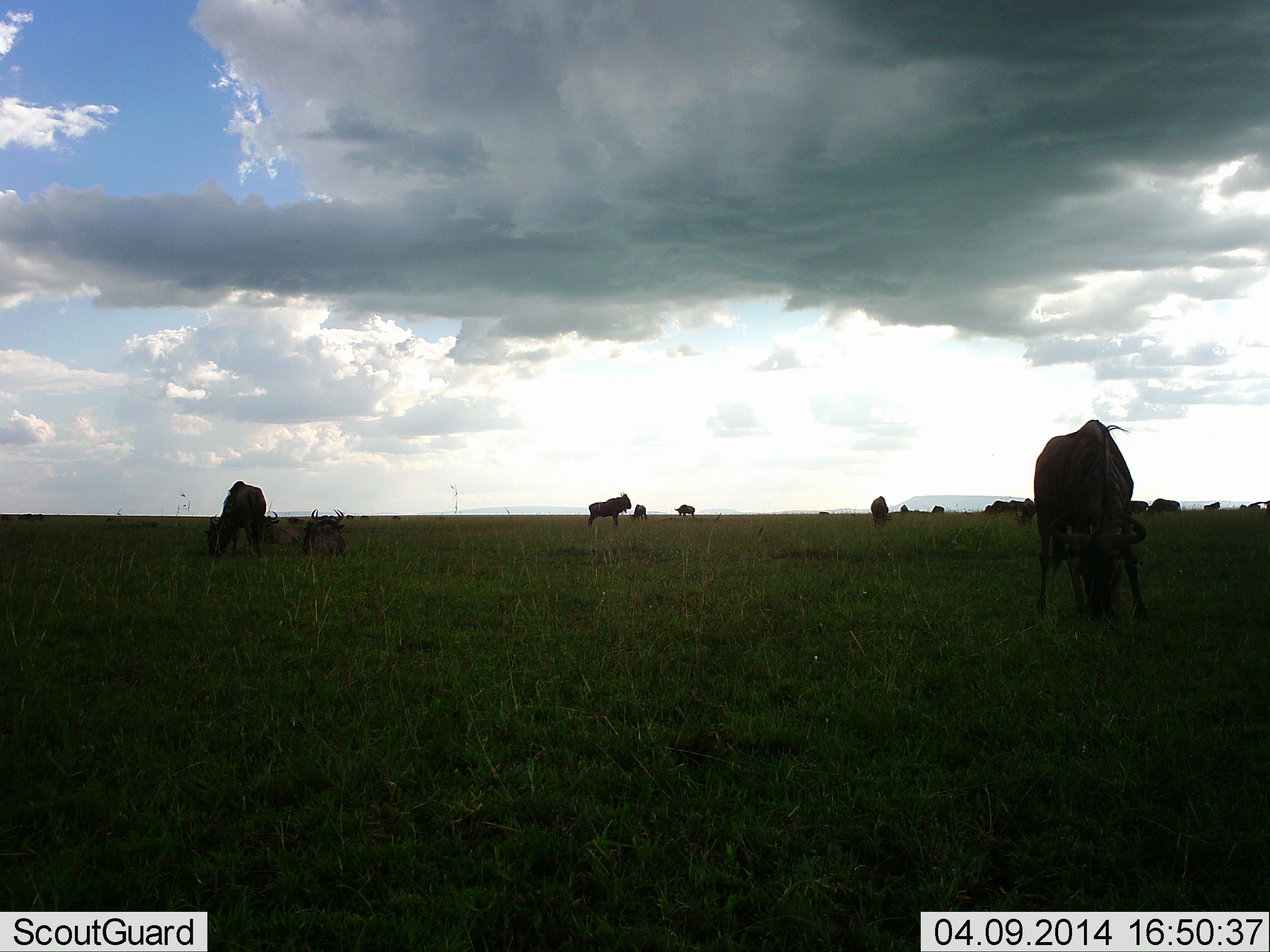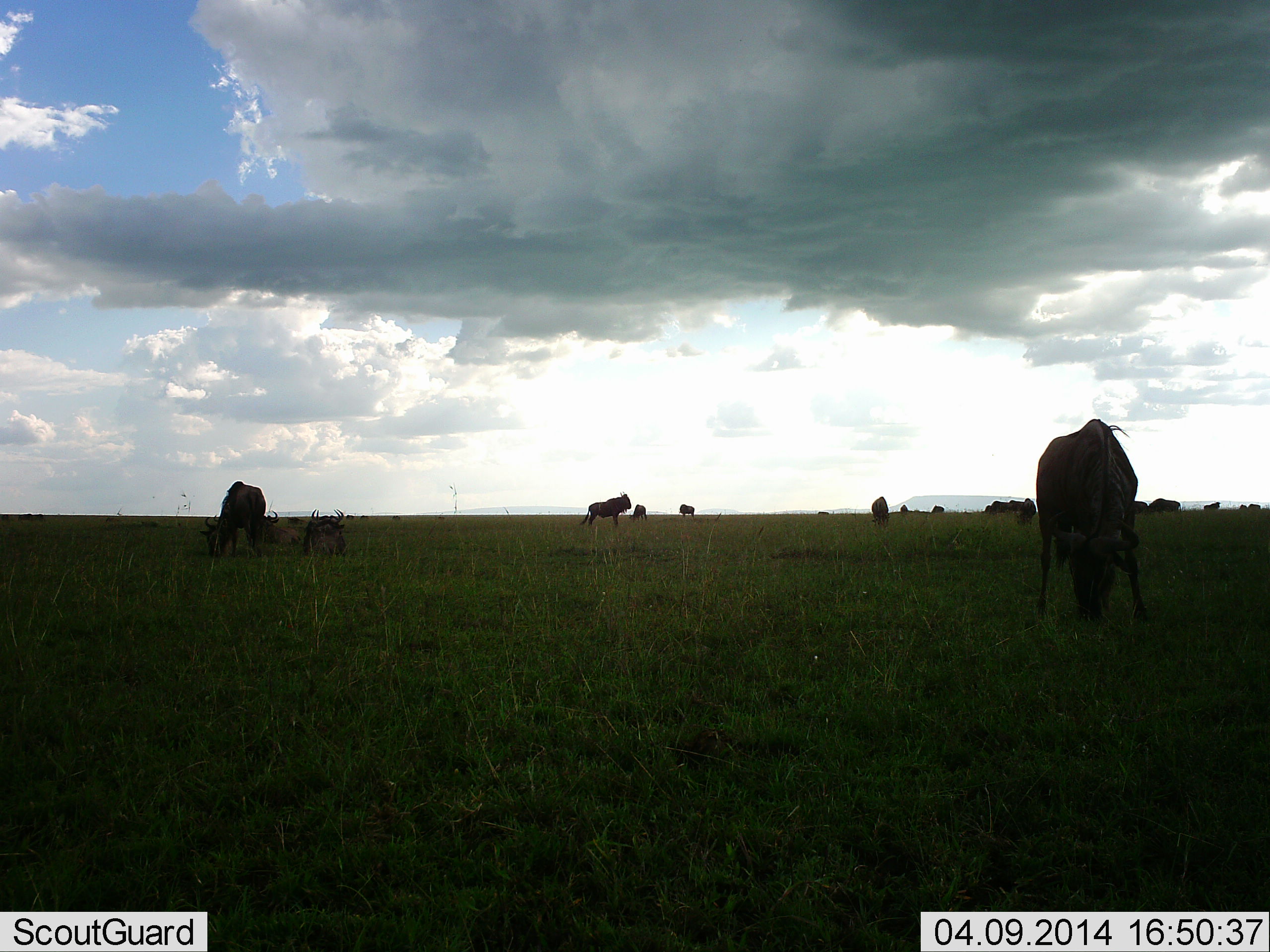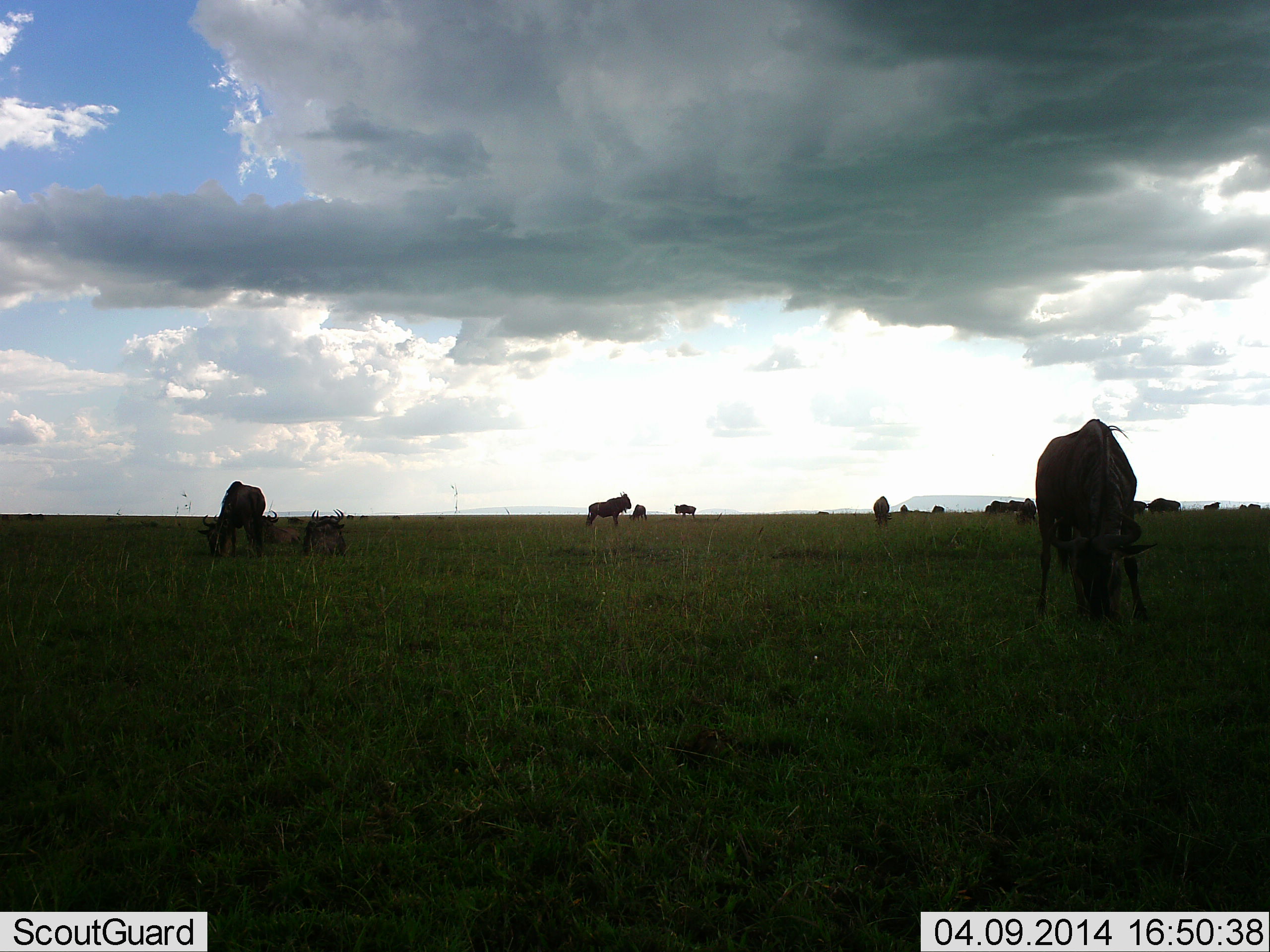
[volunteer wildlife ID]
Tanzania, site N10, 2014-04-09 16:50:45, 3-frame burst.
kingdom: Animalia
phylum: Chordata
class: Mammalia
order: Artiodactyla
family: Bovidae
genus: Connochaetes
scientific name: Connochaetes taurinus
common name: blue wildebeest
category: wildebeest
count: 11-50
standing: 60%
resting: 30%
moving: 0%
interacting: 0%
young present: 0%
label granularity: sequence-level